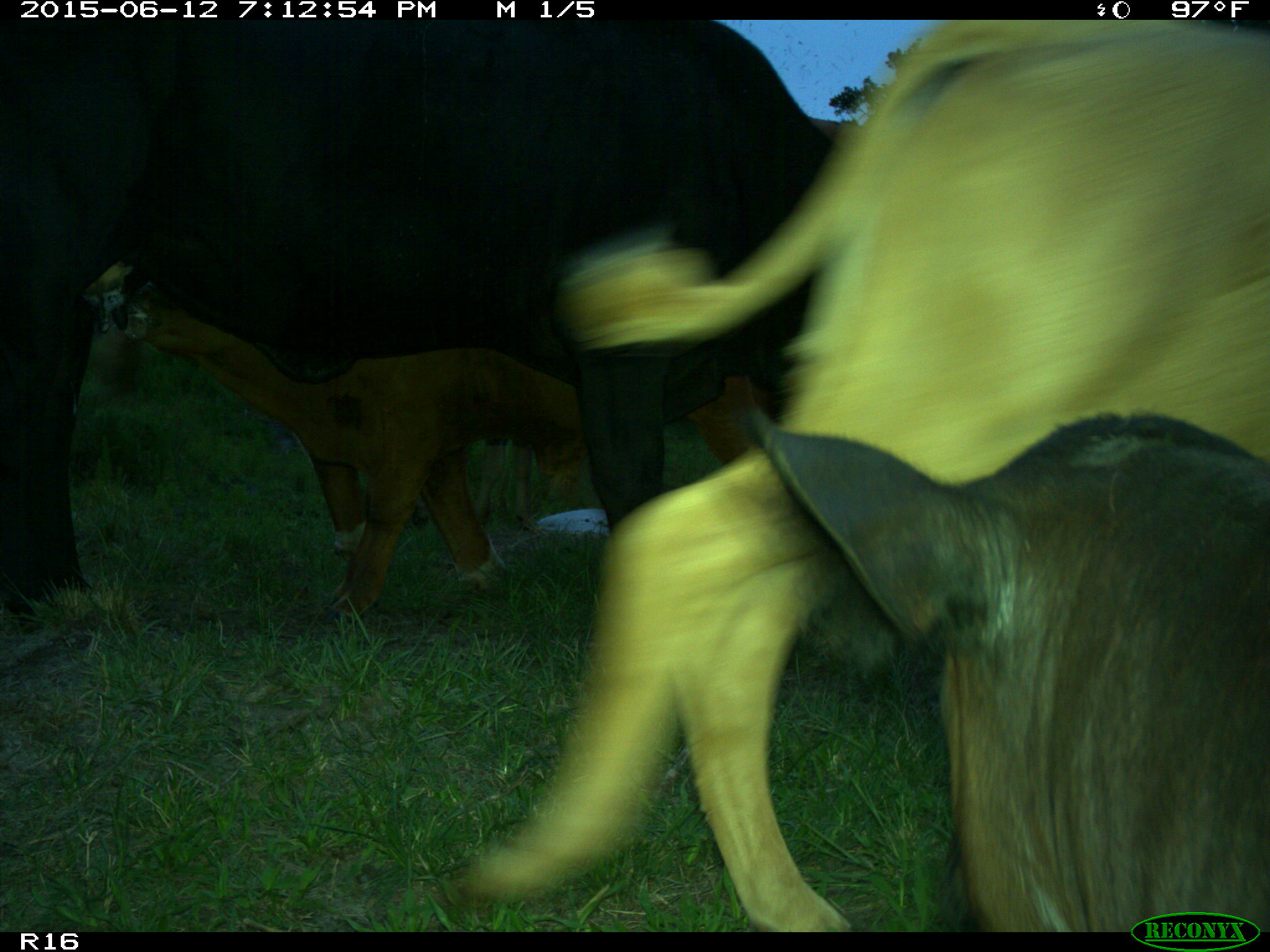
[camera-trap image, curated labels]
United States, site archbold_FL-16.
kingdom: Animalia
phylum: Chordata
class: Mammalia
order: Artiodactyla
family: Bovidae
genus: Bos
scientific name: Bos taurus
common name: domestic cow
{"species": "Bos taurus (domestic cow)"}